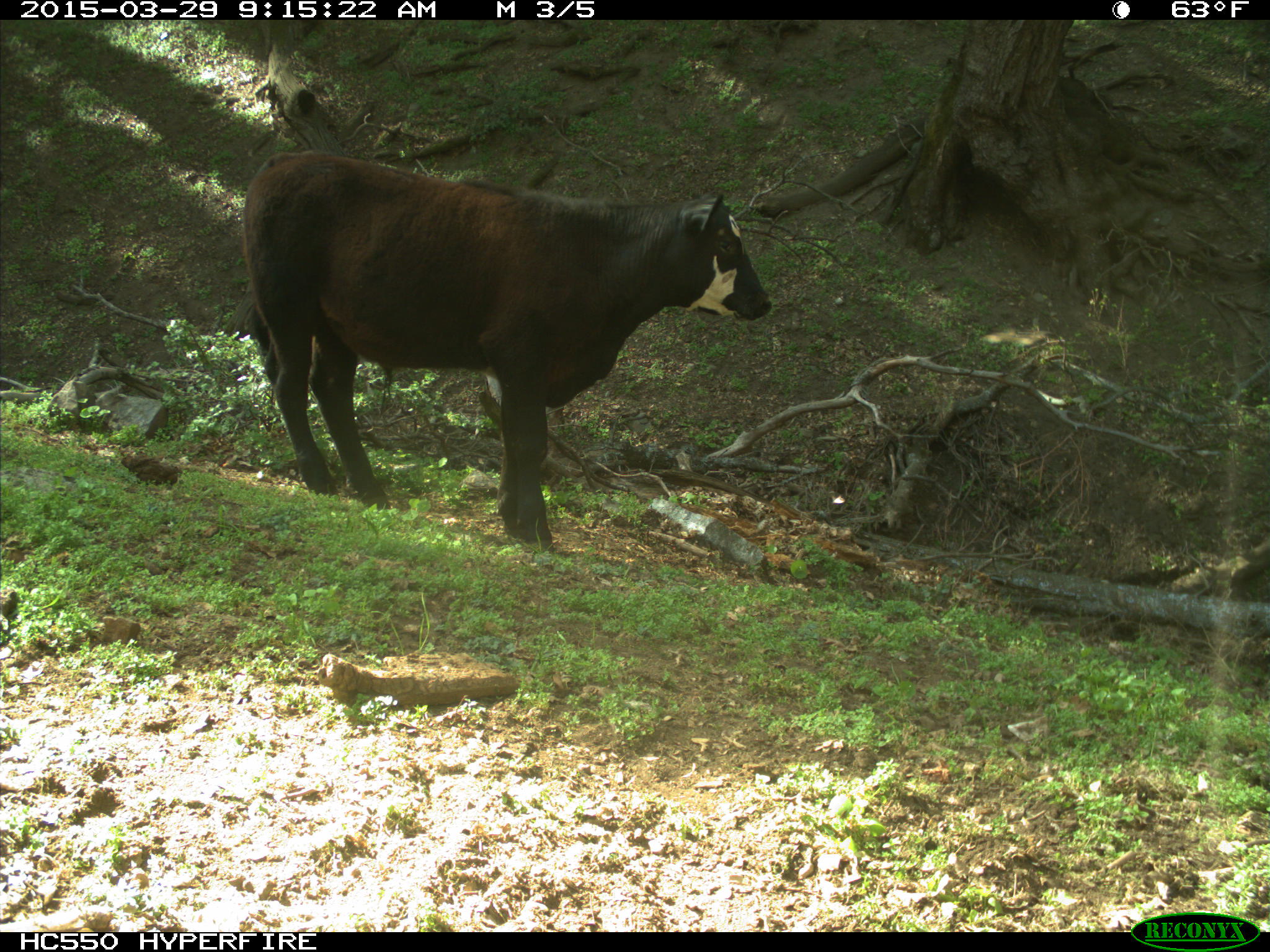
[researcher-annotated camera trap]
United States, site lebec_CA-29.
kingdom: Animalia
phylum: Chordata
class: Mammalia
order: Artiodactyla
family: Bovidae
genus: Bos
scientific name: Bos taurus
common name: domestic cow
Bos taurus (domestic cow).